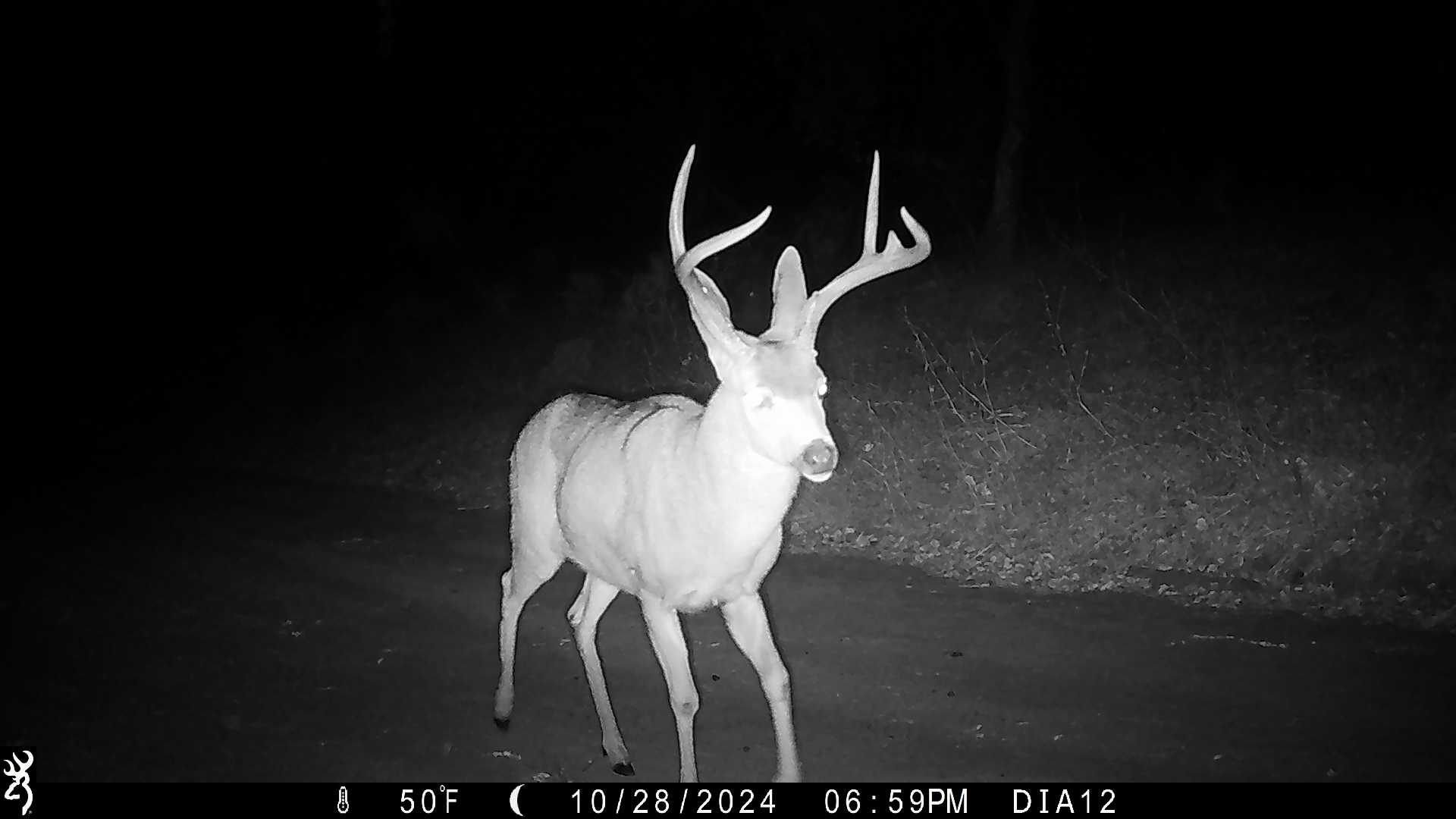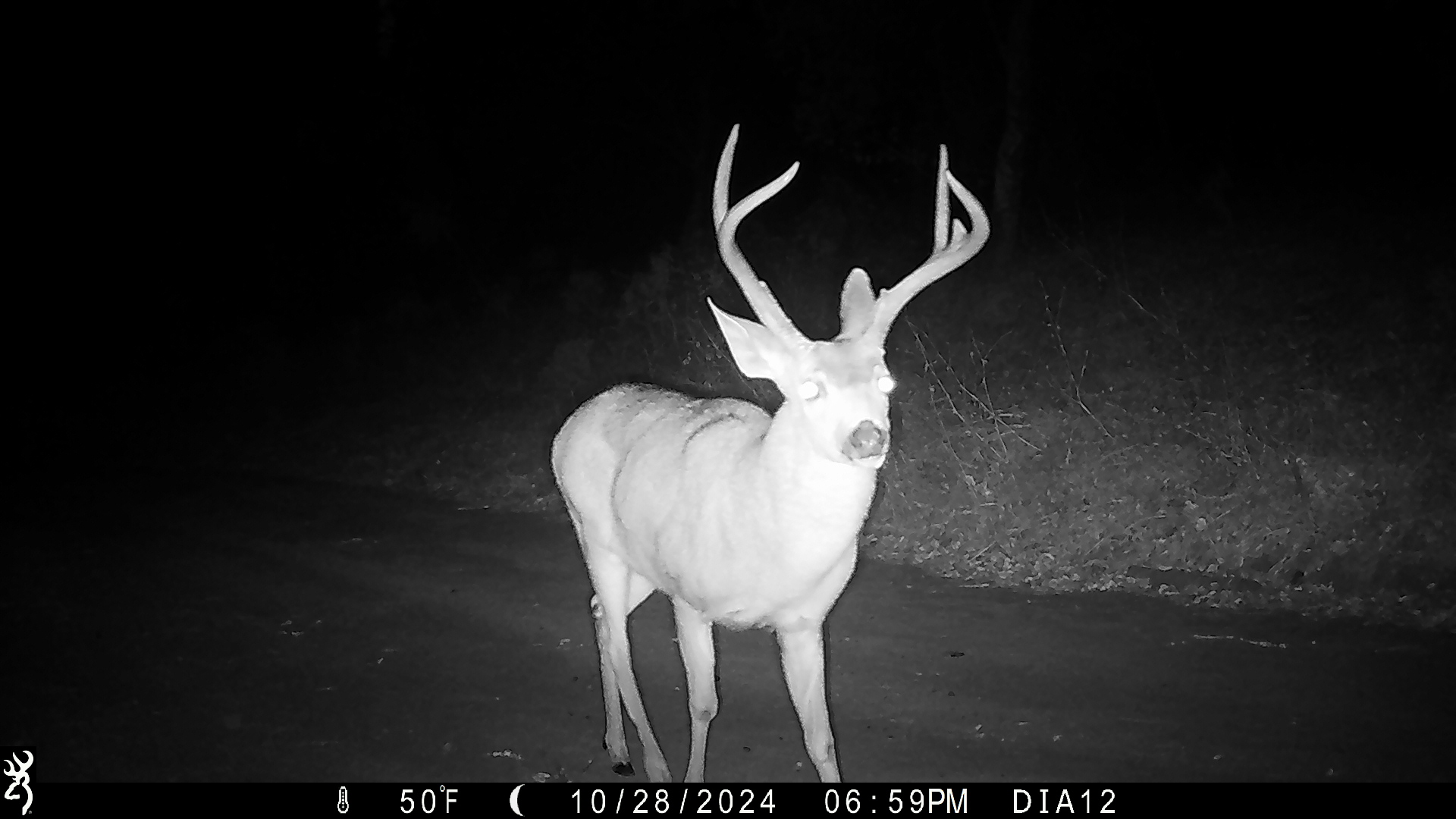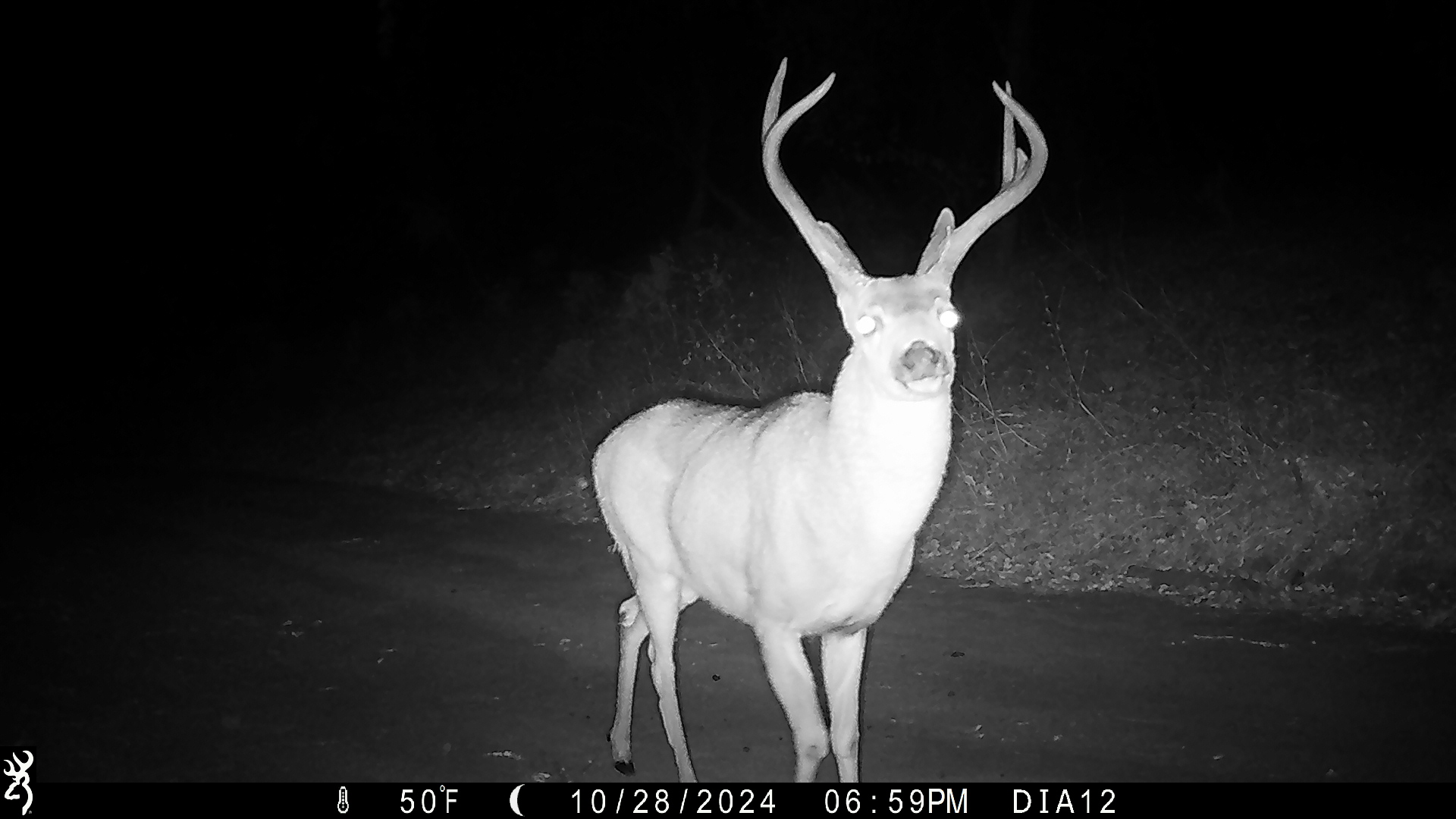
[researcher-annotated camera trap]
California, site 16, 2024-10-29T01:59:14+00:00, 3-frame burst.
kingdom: Animalia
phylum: Chordata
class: Mammalia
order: Artiodactyla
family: Cervidae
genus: Odocoileus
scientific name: Odocoileus hemionus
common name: mule deer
Mule deer (Odocoileus hemionus).